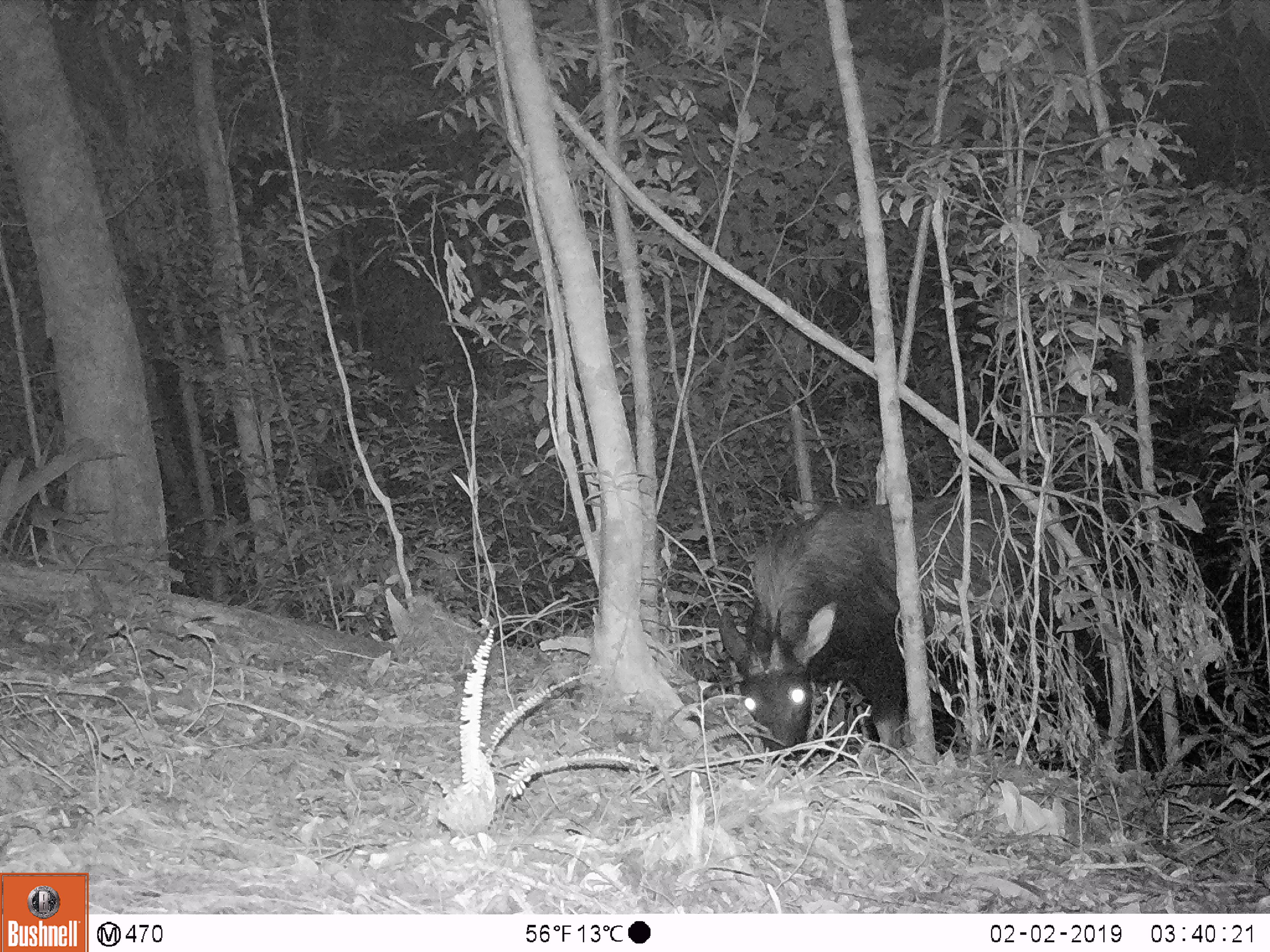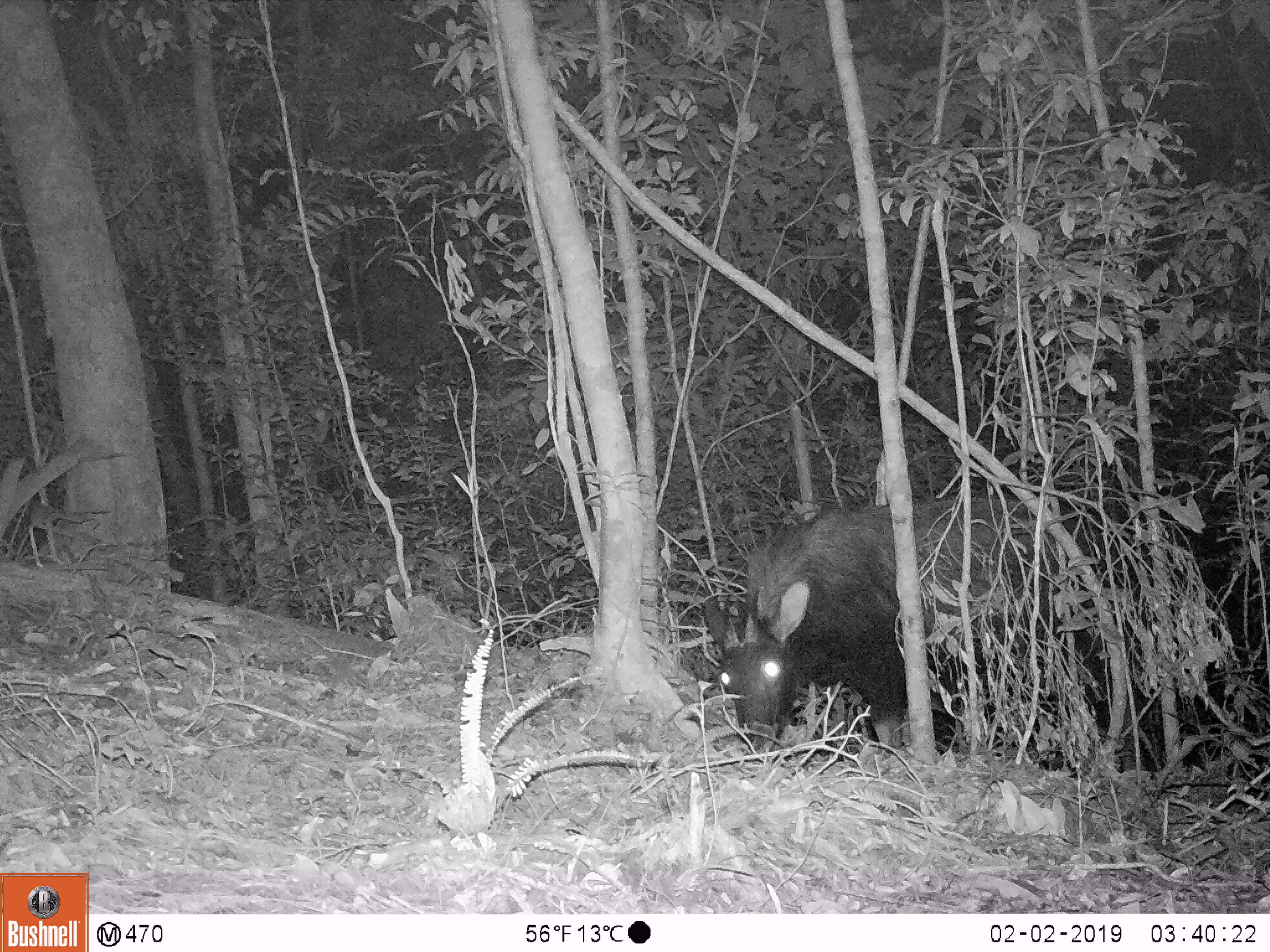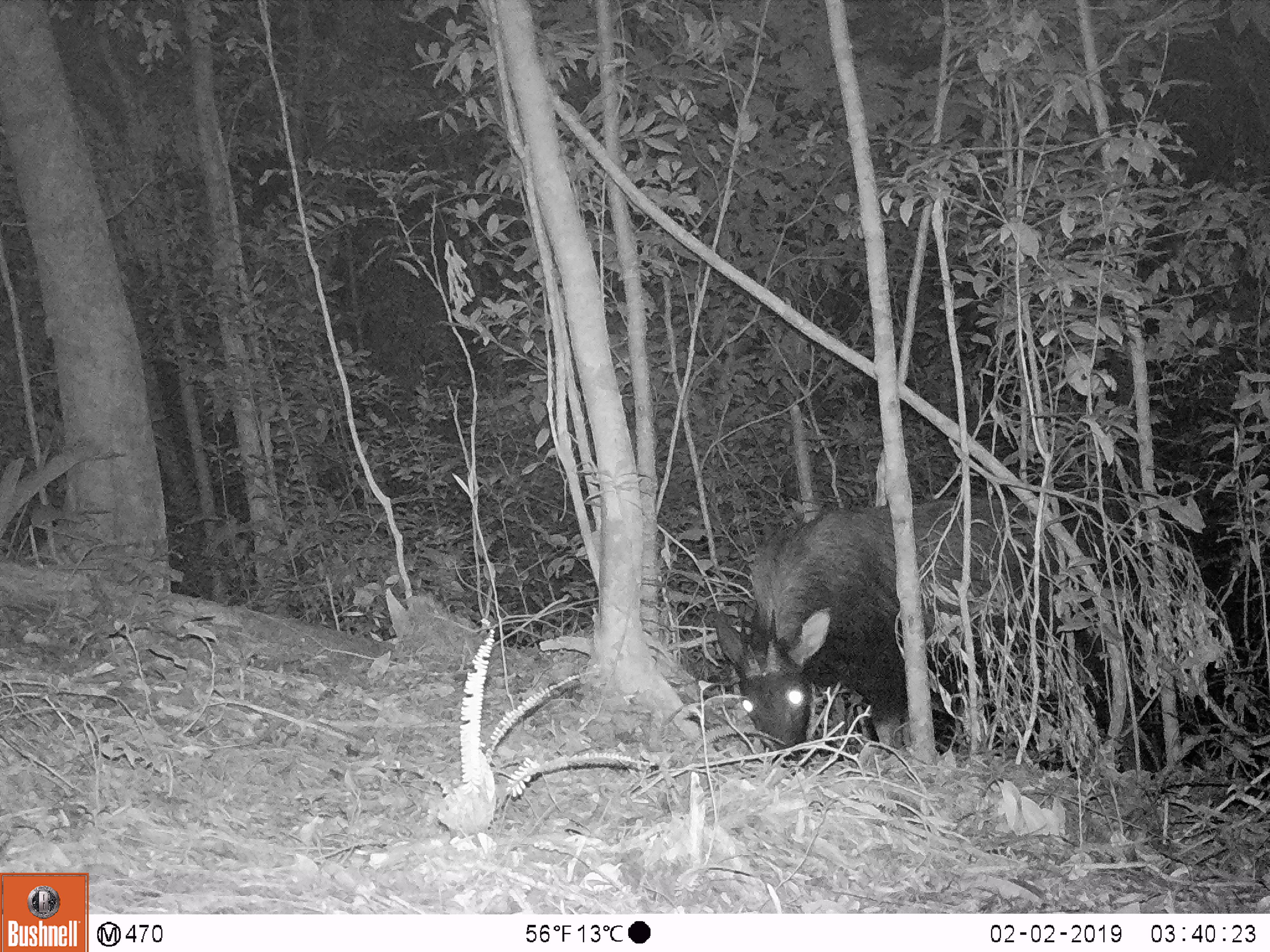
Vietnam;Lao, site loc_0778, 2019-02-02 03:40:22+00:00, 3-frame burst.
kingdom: Animalia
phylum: Chordata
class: Mammalia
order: Artiodactyla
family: Bovidae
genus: Capricornis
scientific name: Capricornis sumatraensis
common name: chinese serow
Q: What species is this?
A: Chinese serow (Capricornis sumatraensis).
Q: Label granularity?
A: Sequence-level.